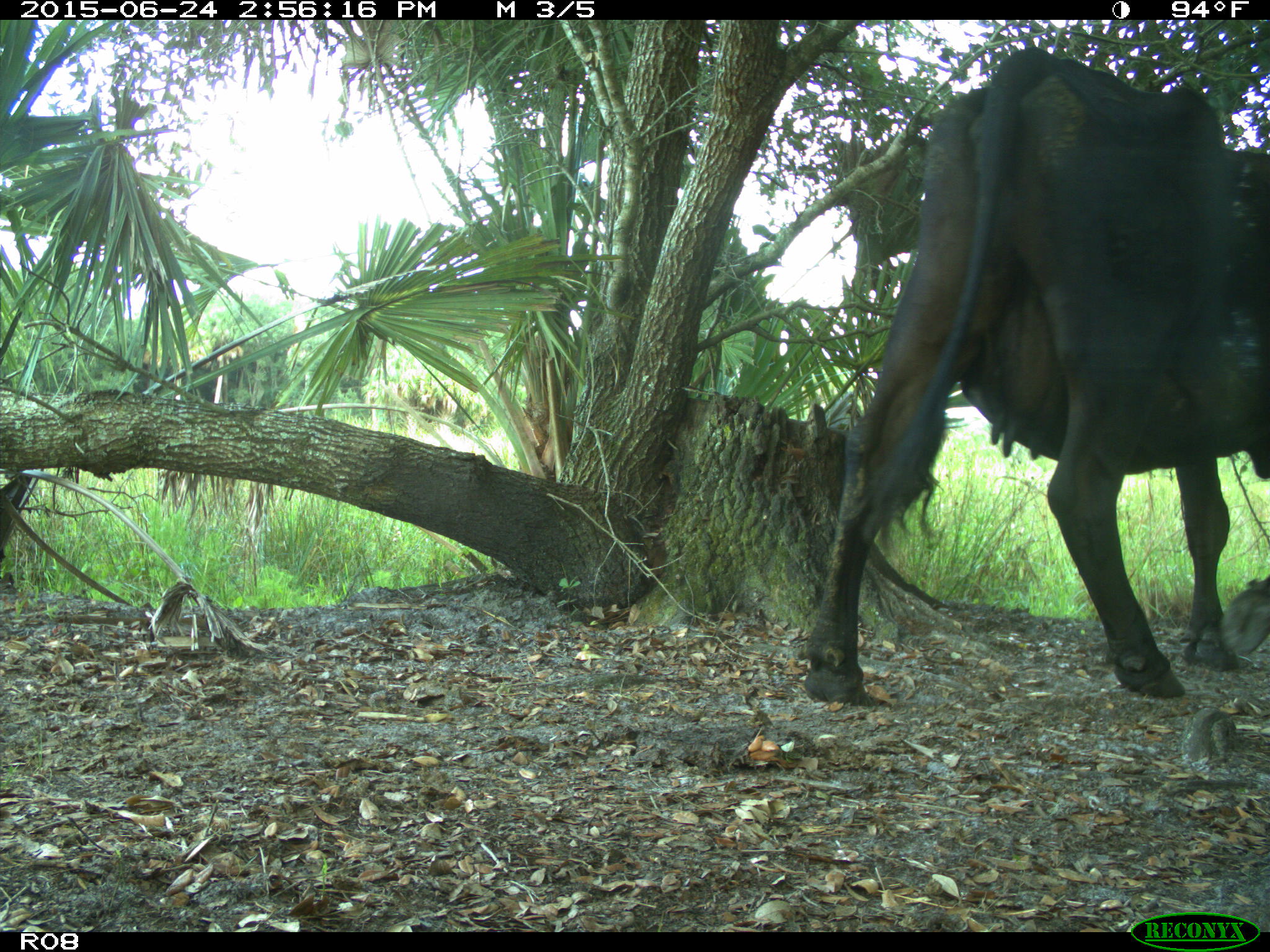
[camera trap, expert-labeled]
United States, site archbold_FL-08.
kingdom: Animalia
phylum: Chordata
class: Mammalia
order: Artiodactyla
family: Bovidae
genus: Bos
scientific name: Bos taurus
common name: domestic cow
Bos taurus (domestic cow).